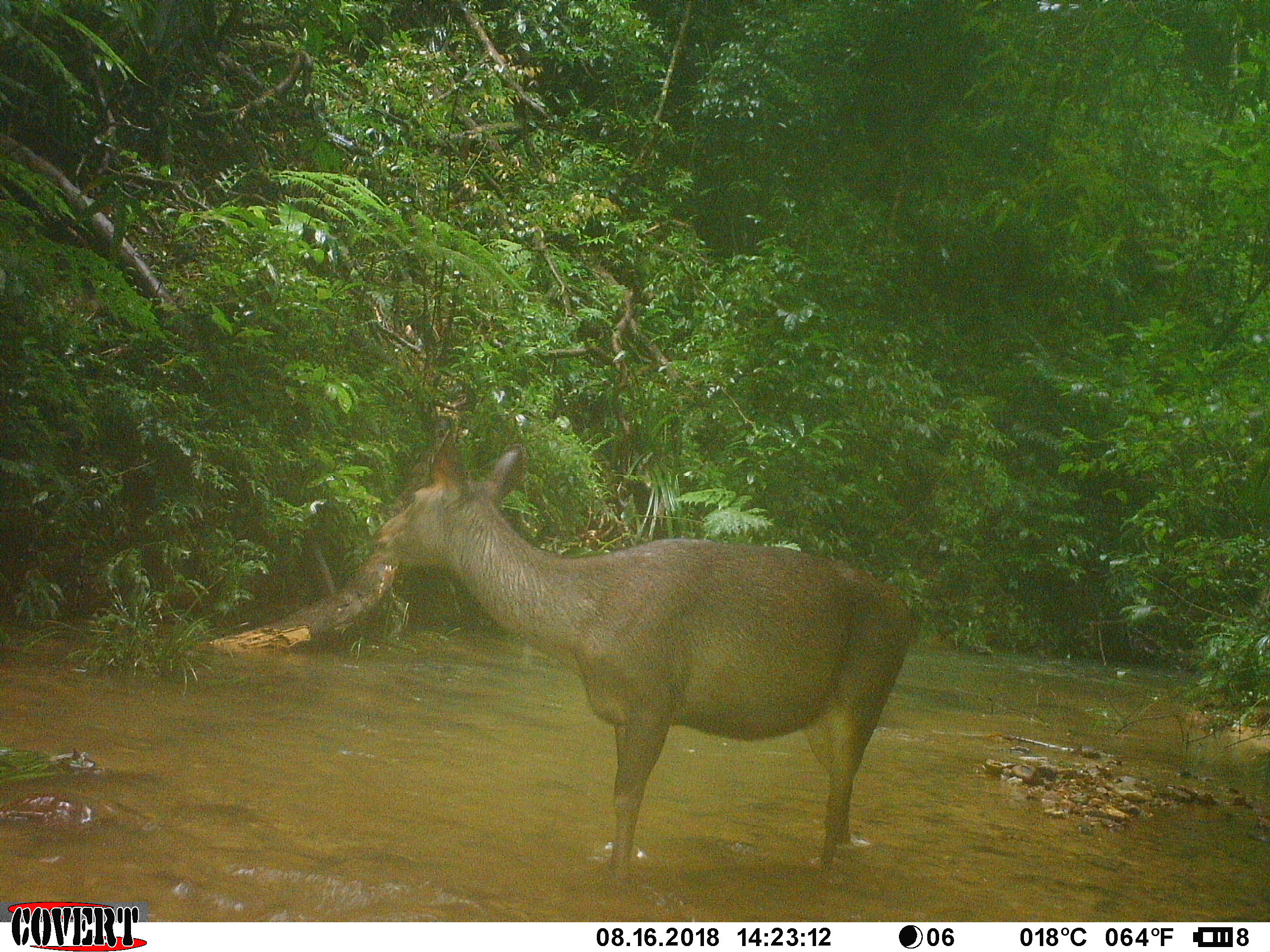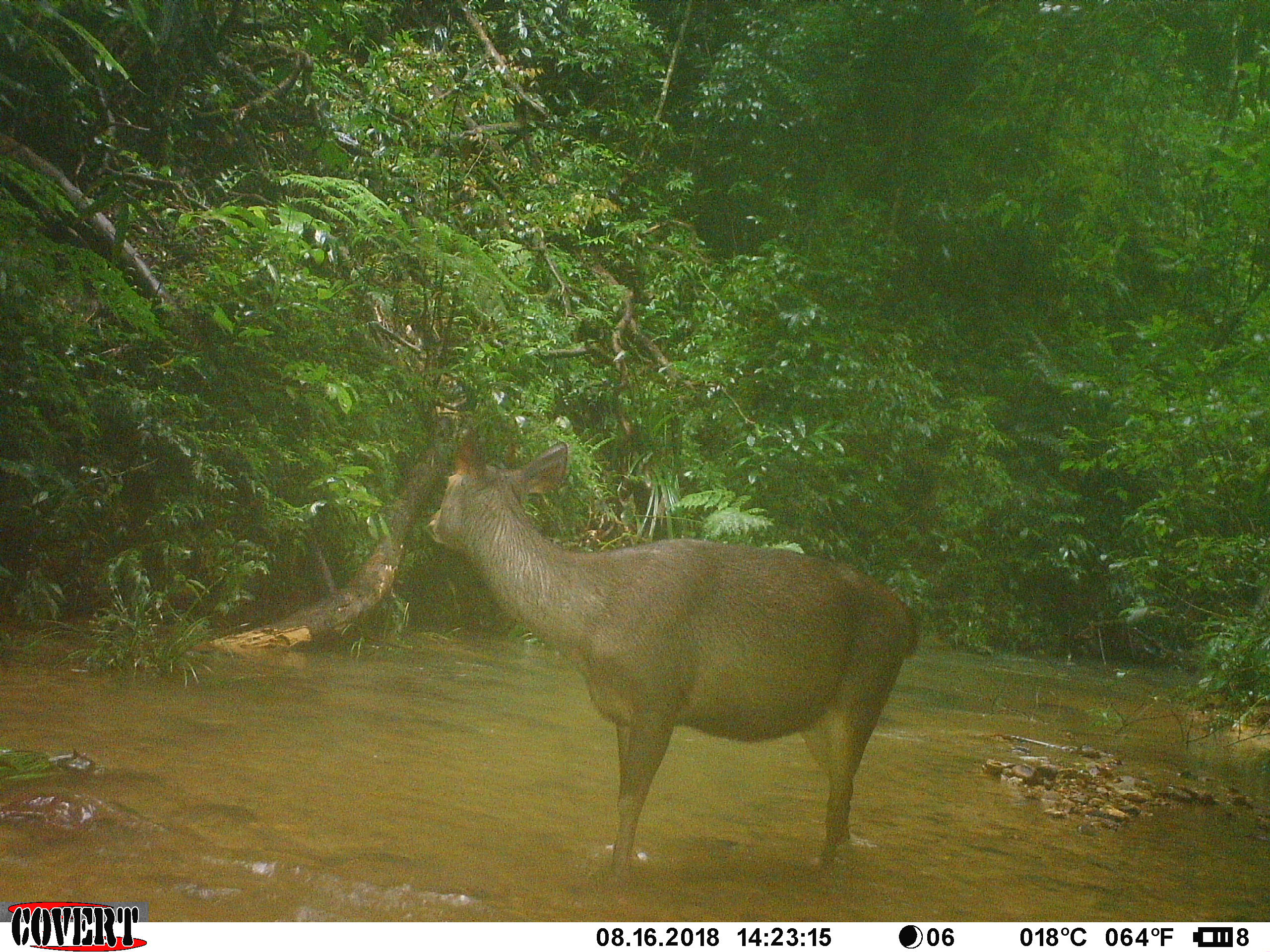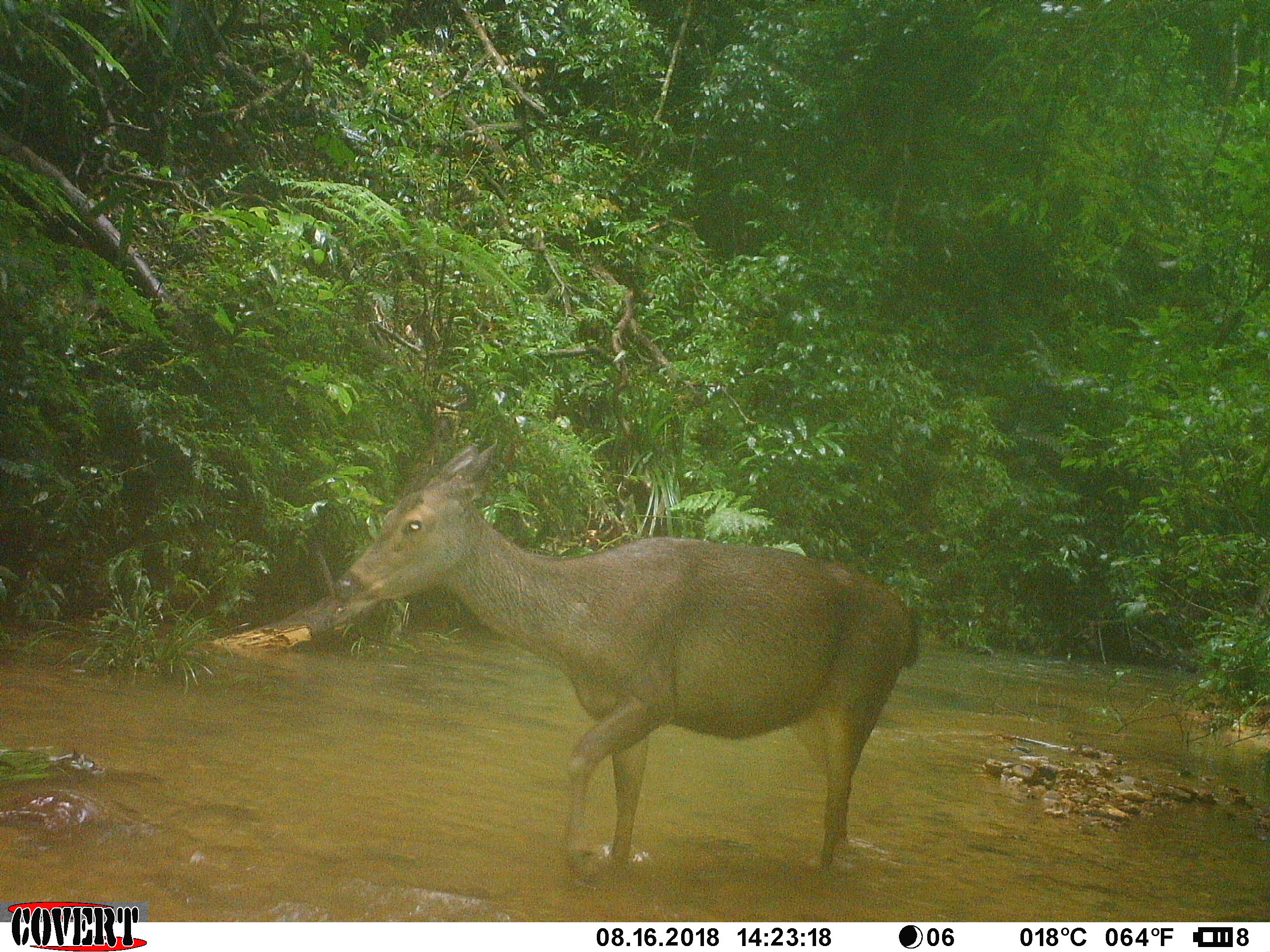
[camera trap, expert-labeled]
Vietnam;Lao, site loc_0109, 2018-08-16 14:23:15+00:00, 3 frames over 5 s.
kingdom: Animalia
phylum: Chordata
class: Mammalia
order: Artiodactyla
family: Cervidae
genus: Rusa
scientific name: Rusa unicolor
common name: sambar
Sambar (Rusa unicolor). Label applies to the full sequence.